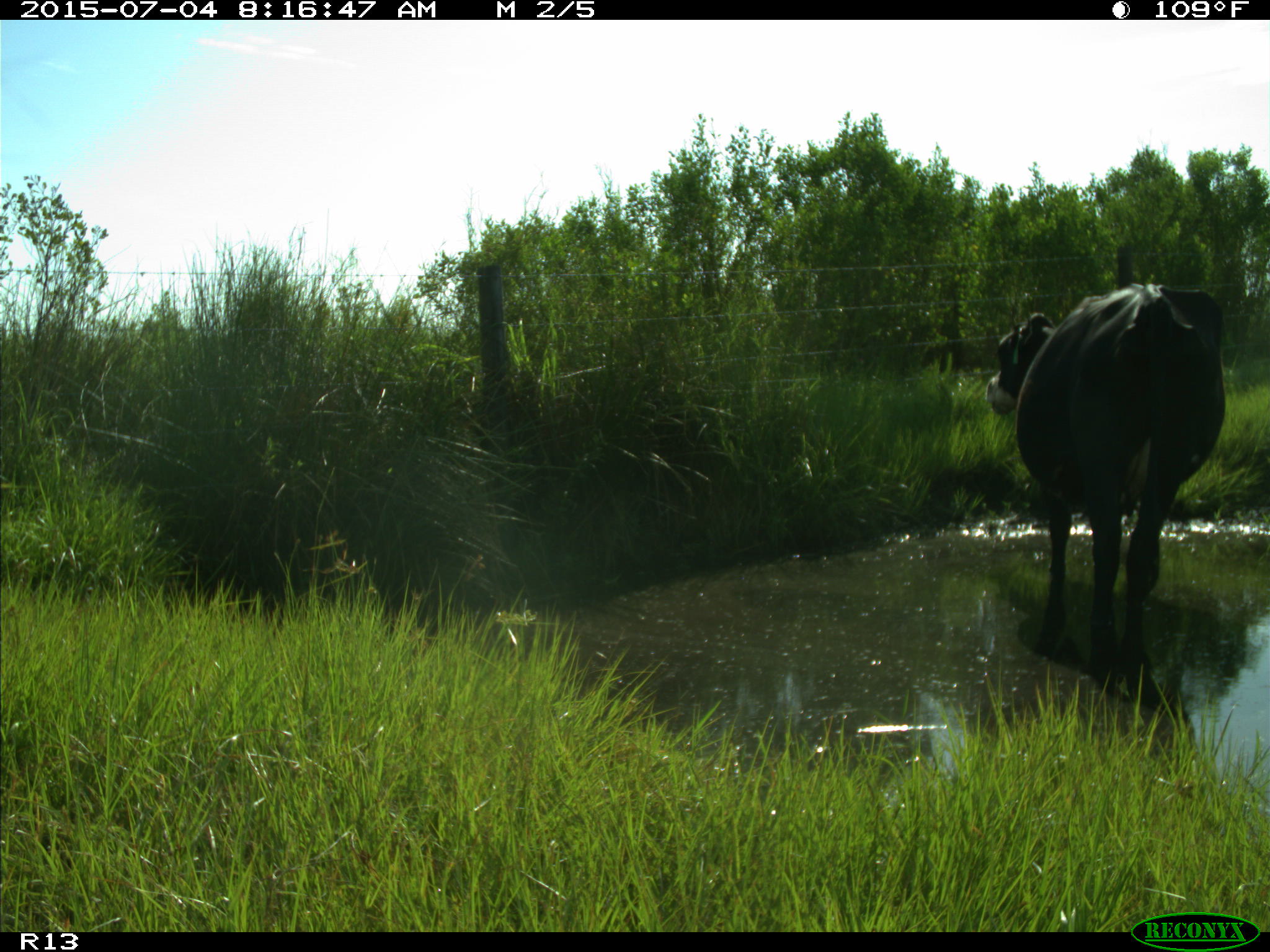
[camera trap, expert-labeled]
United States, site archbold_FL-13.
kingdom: Animalia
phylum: Chordata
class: Mammalia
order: Artiodactyla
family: Bovidae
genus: Bos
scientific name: Bos taurus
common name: domestic cow